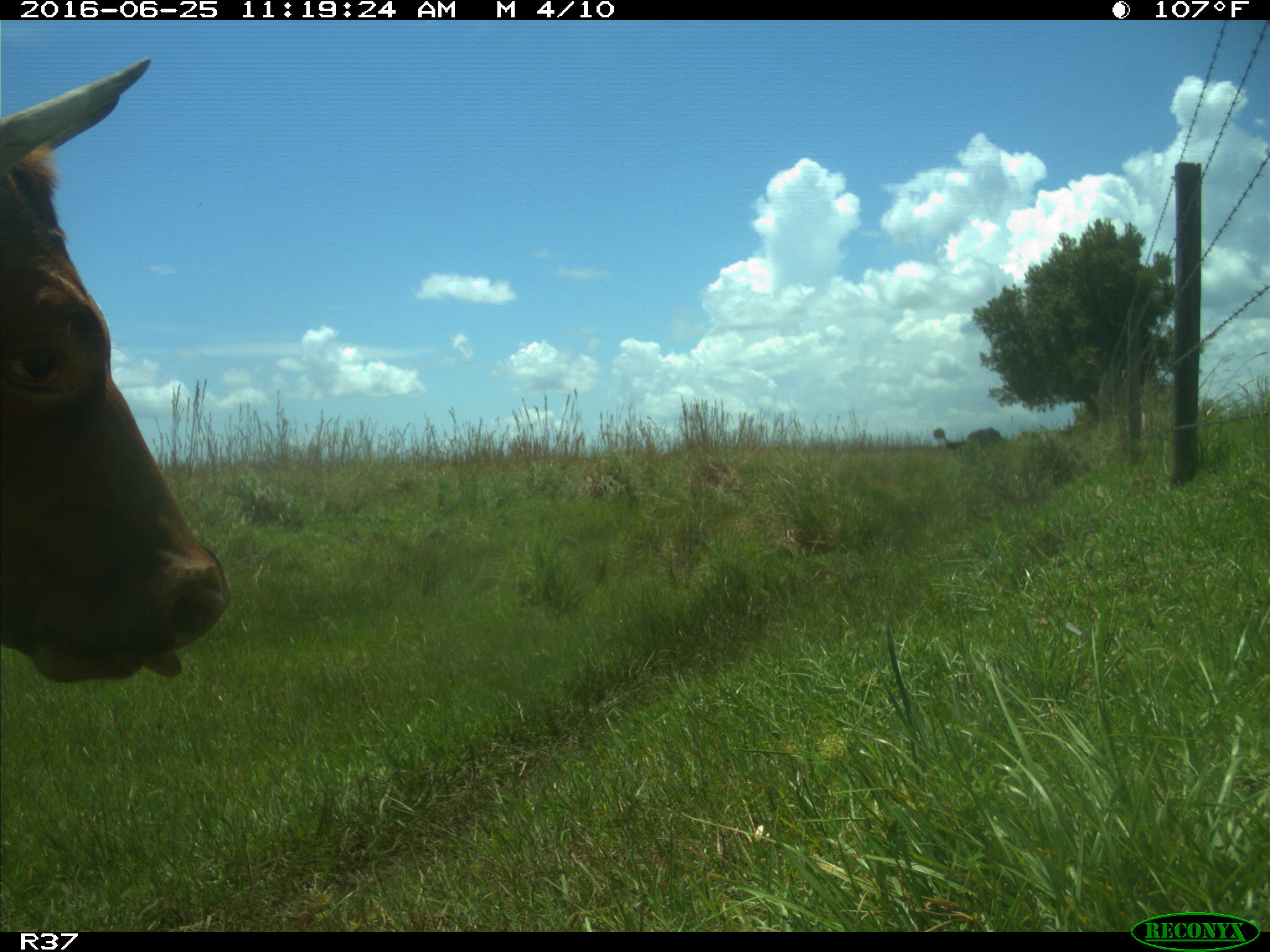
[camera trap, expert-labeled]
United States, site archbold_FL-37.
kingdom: Animalia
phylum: Chordata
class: Mammalia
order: Artiodactyla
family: Bovidae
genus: Bos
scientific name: Bos taurus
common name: domestic cow